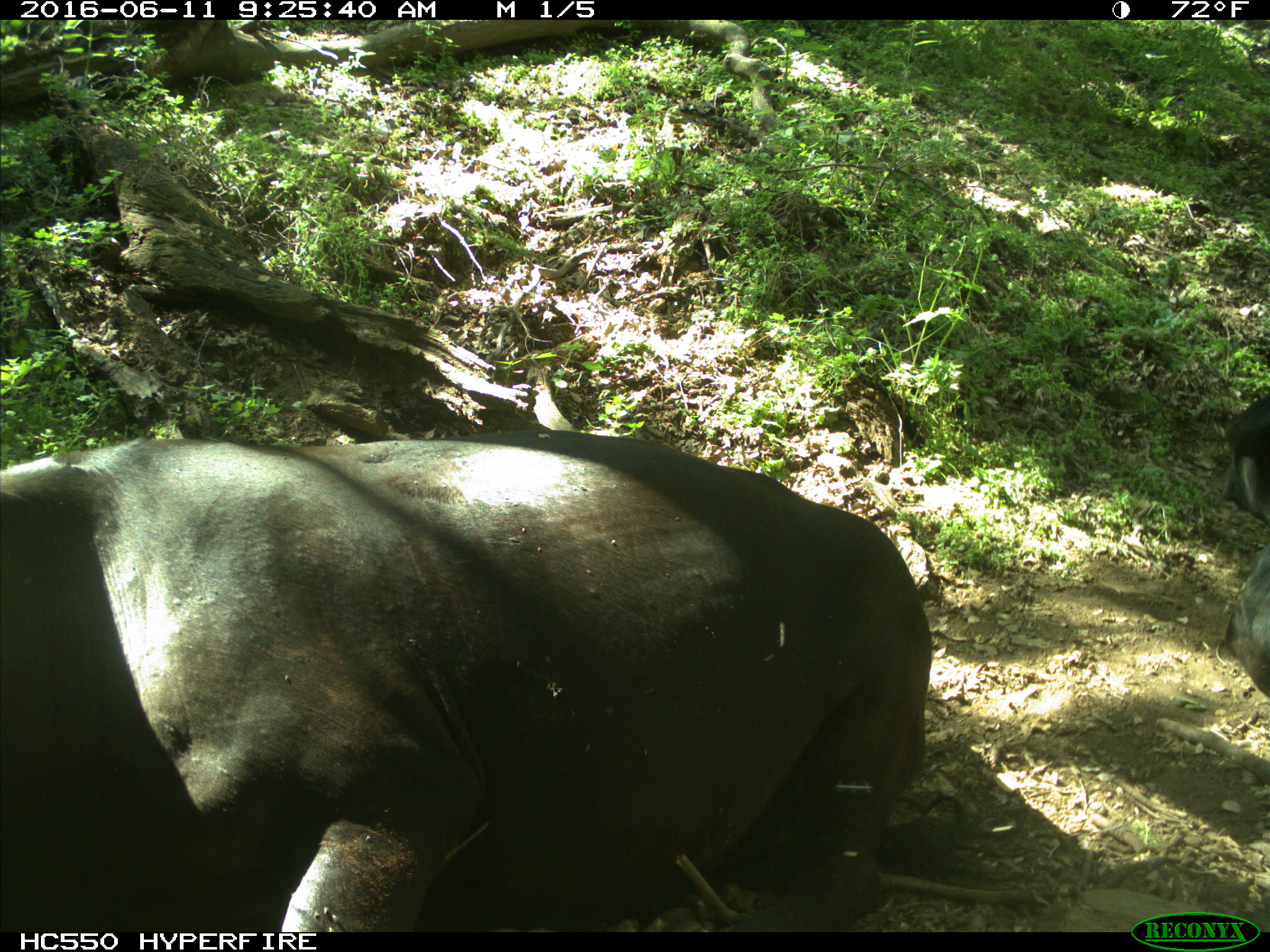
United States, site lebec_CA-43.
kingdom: Animalia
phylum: Chordata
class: Mammalia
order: Artiodactyla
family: Bovidae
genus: Bos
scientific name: Bos taurus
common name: domestic cow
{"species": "Bos taurus (domestic cow)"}